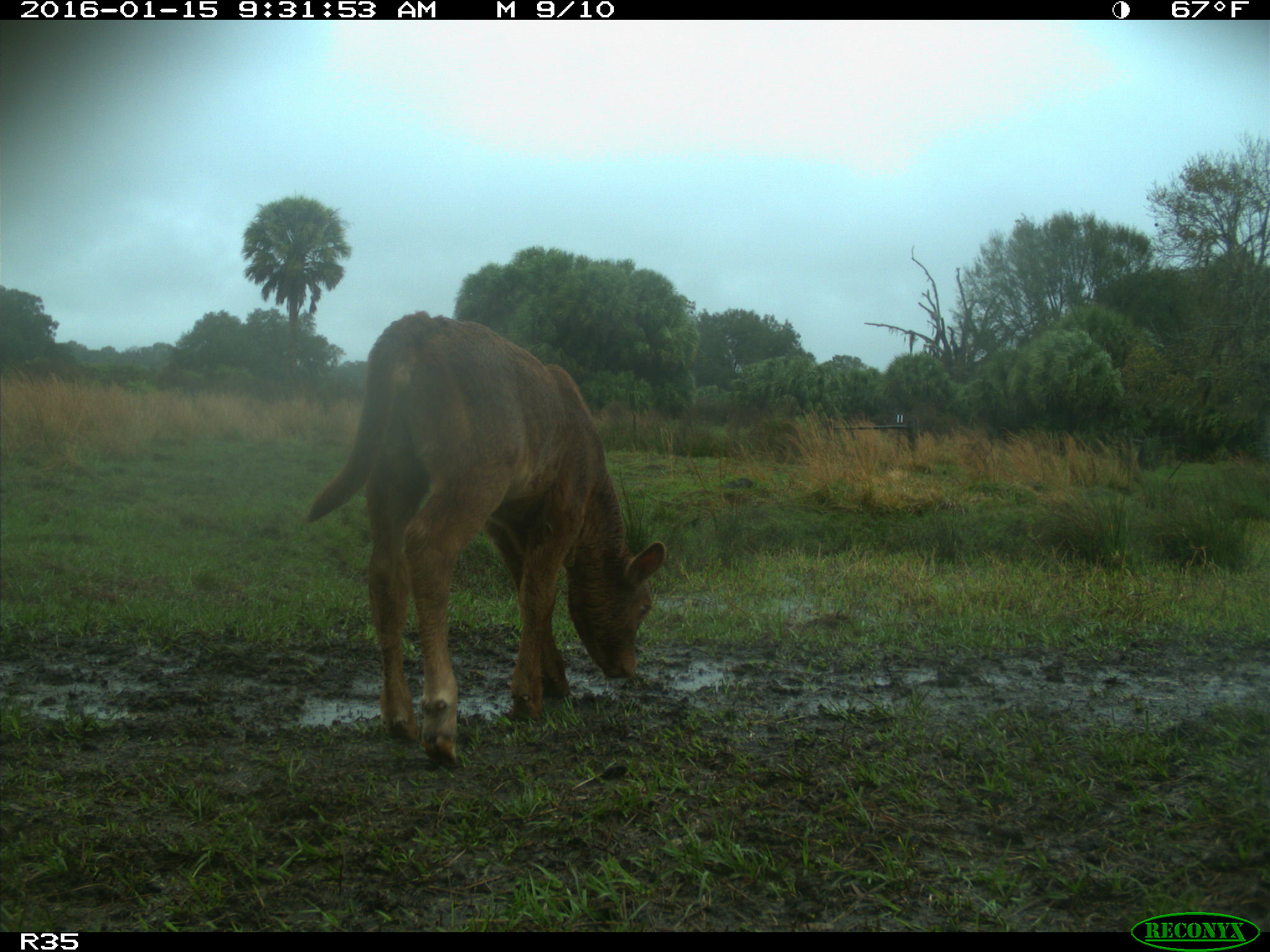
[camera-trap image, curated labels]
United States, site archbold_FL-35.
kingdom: Animalia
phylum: Chordata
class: Mammalia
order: Artiodactyla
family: Bovidae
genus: Bos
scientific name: Bos taurus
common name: domestic cow